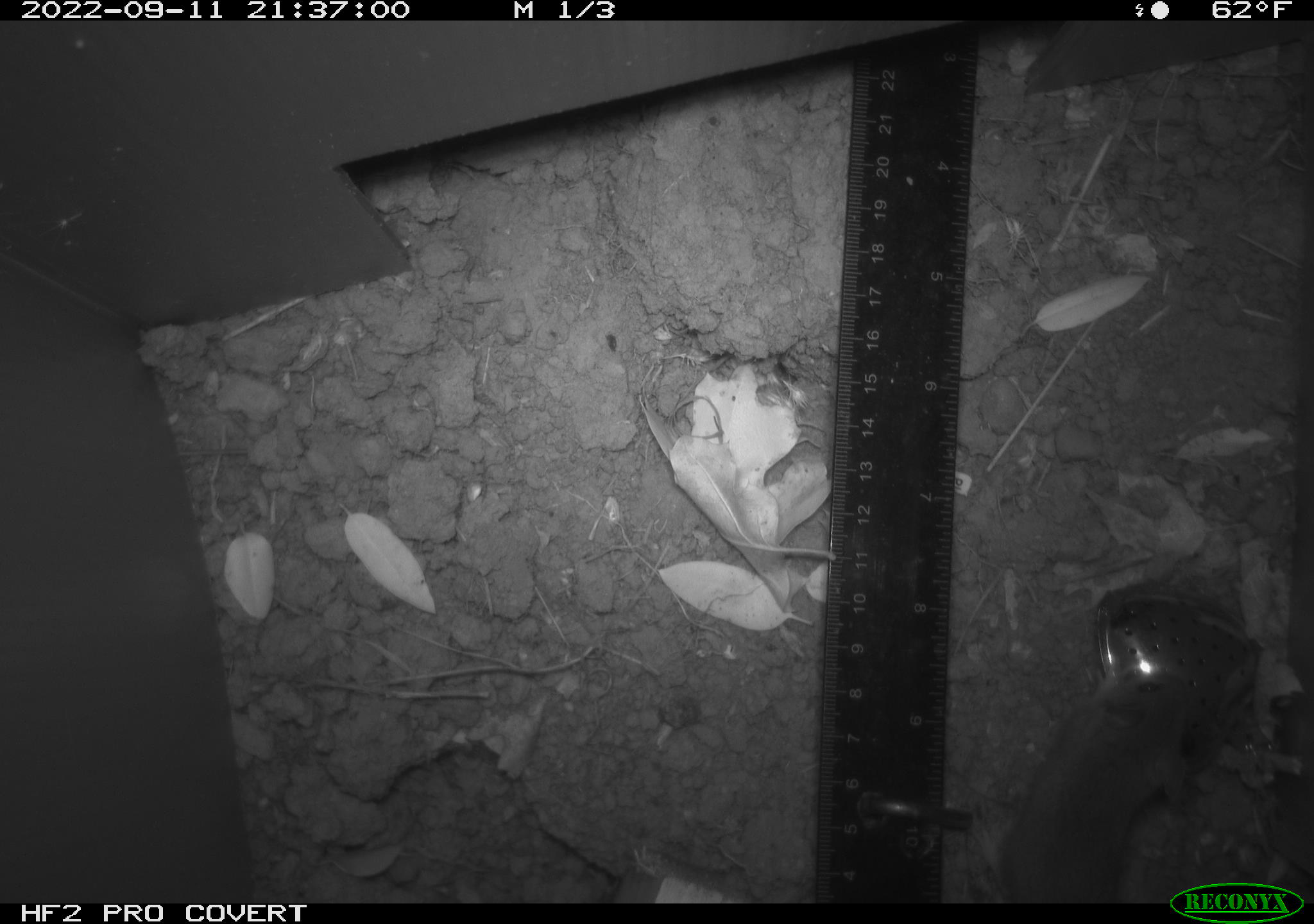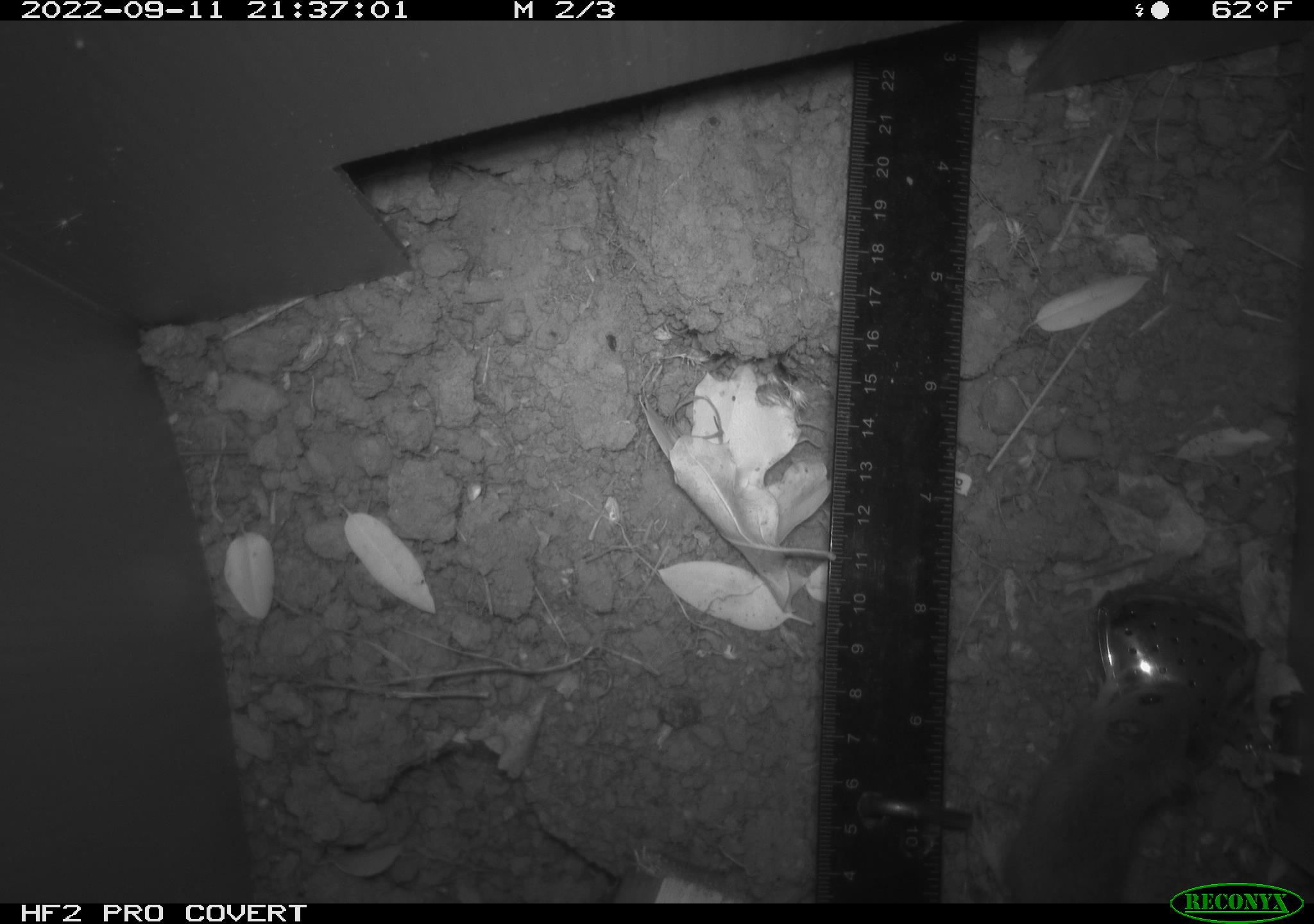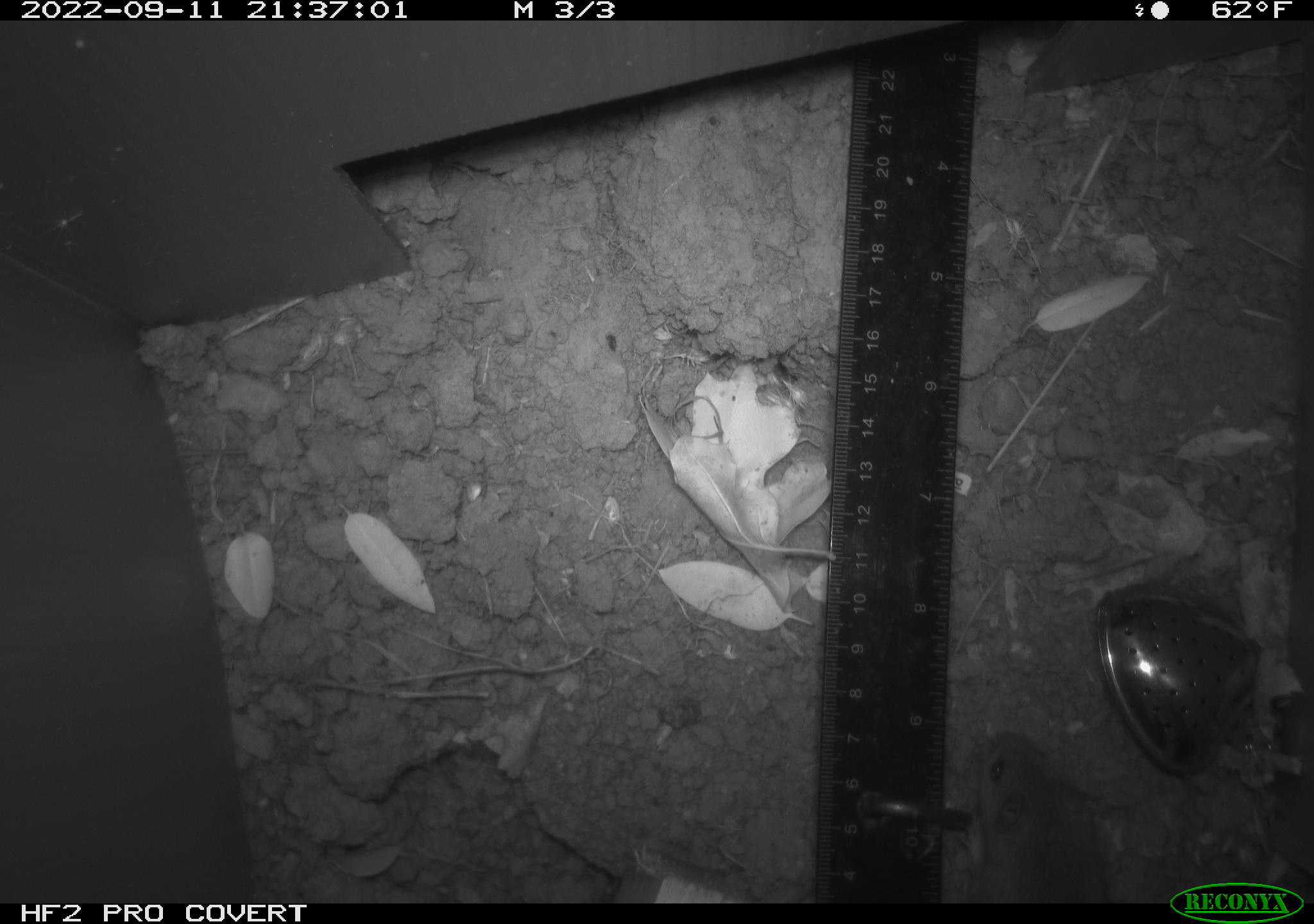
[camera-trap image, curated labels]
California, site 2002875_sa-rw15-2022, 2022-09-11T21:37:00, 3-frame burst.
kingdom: Animalia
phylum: Chordata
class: Mammalia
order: Rodentia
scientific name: Rodentia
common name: mouse species